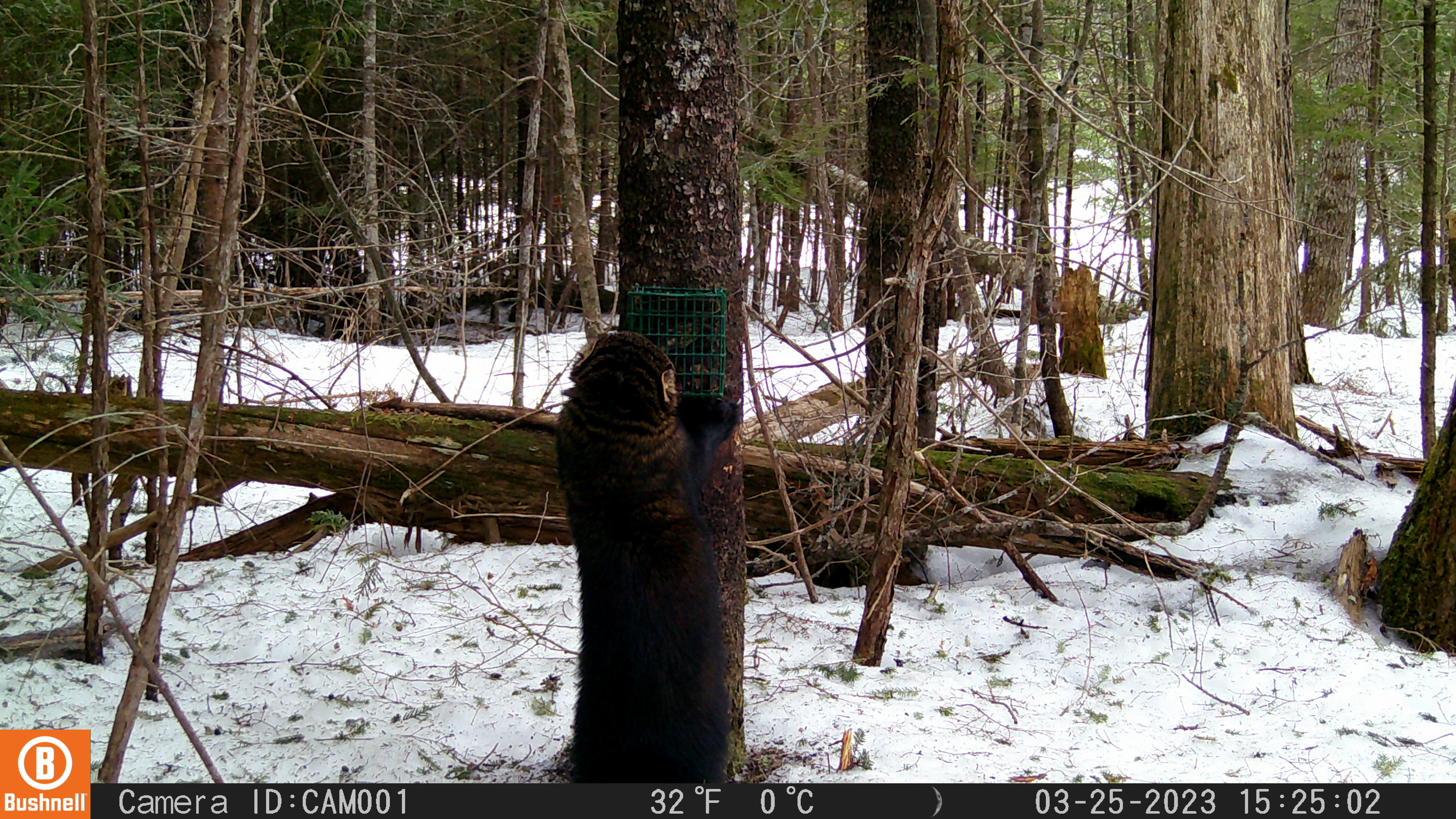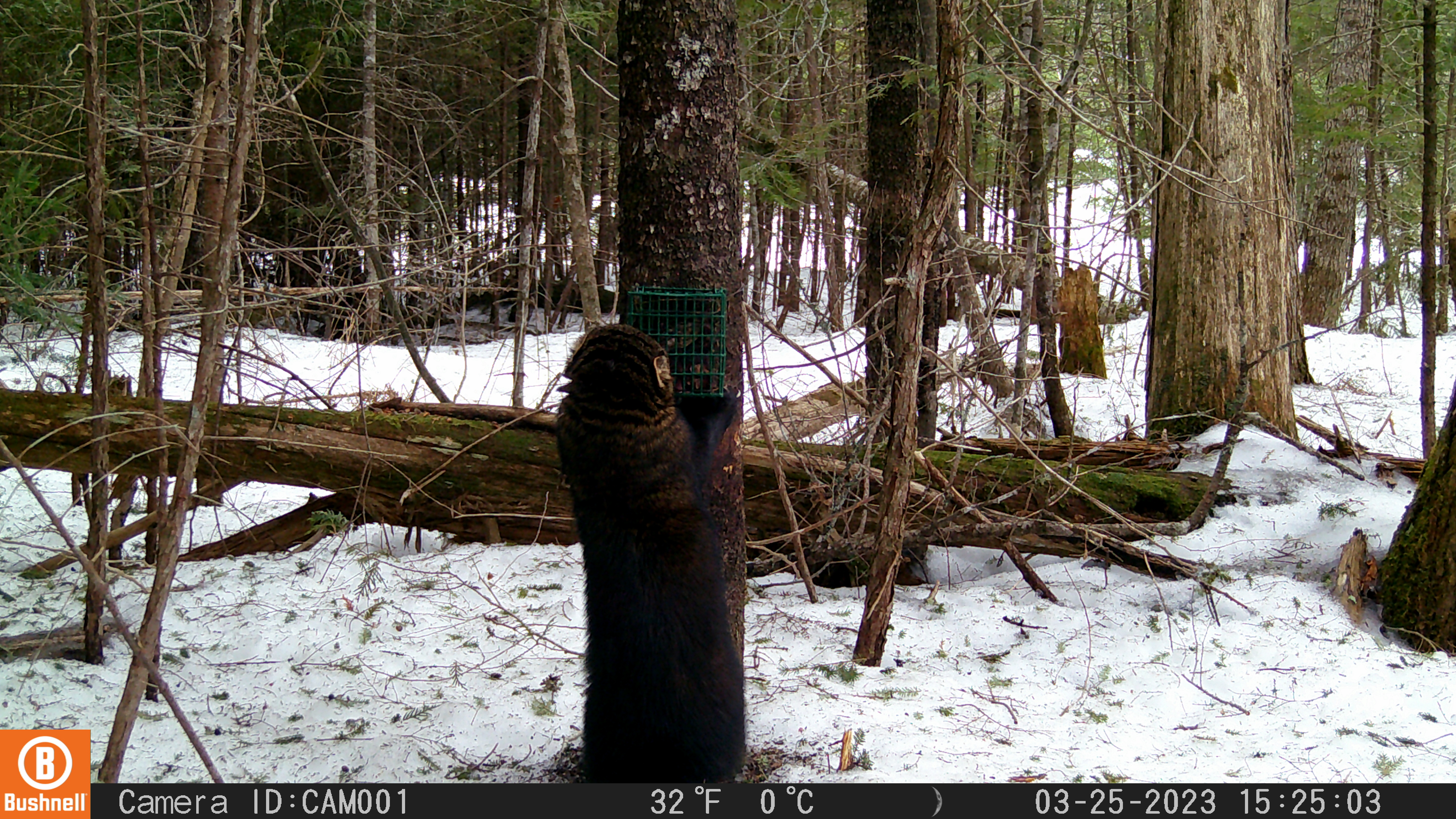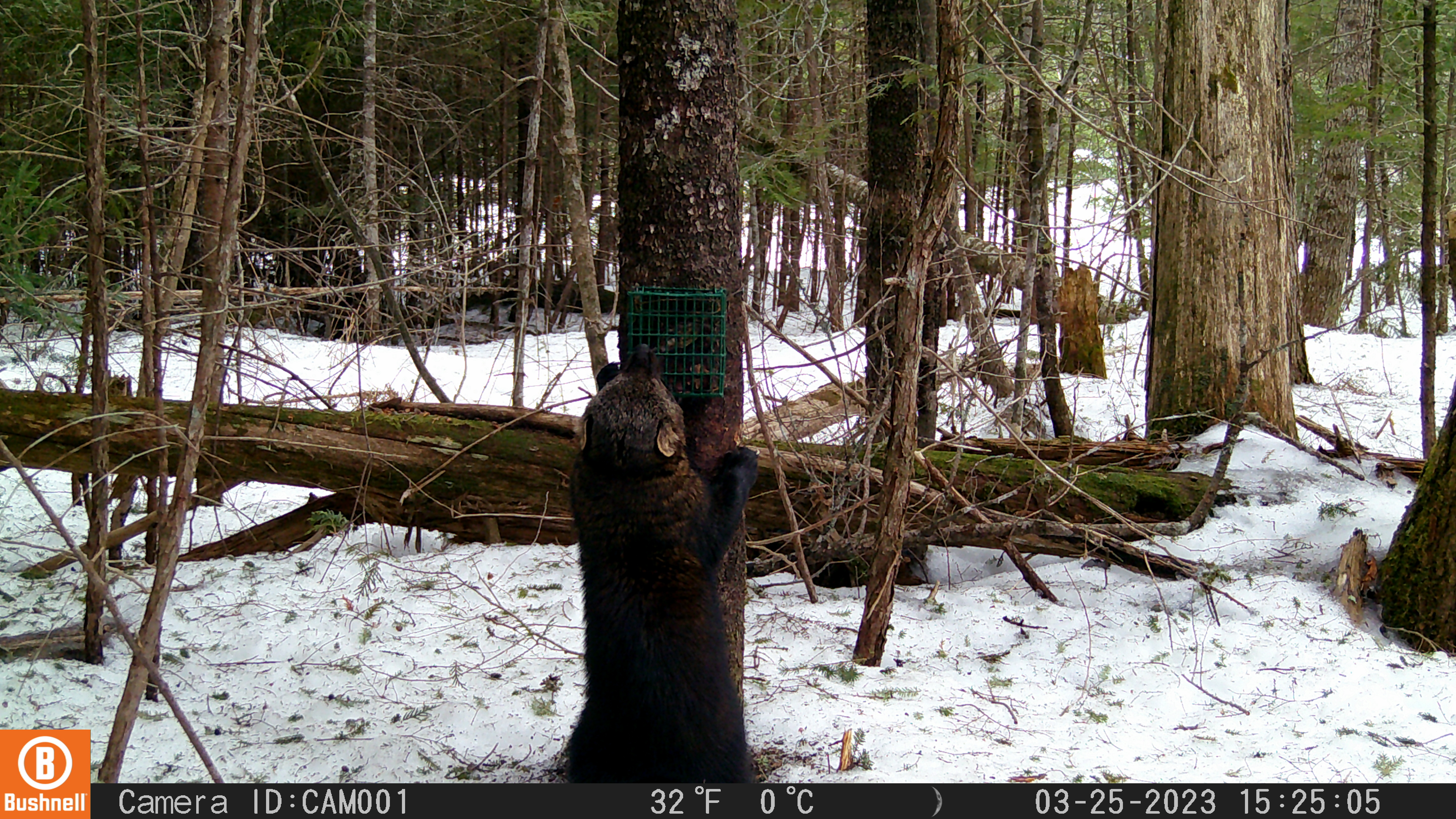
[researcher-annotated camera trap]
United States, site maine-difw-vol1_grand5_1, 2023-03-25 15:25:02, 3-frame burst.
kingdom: Animalia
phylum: Chordata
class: Mammalia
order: Carnivora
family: Mustelidae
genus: Pekania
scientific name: Pekania pennanti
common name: fisher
Fisher (Pekania pennanti).